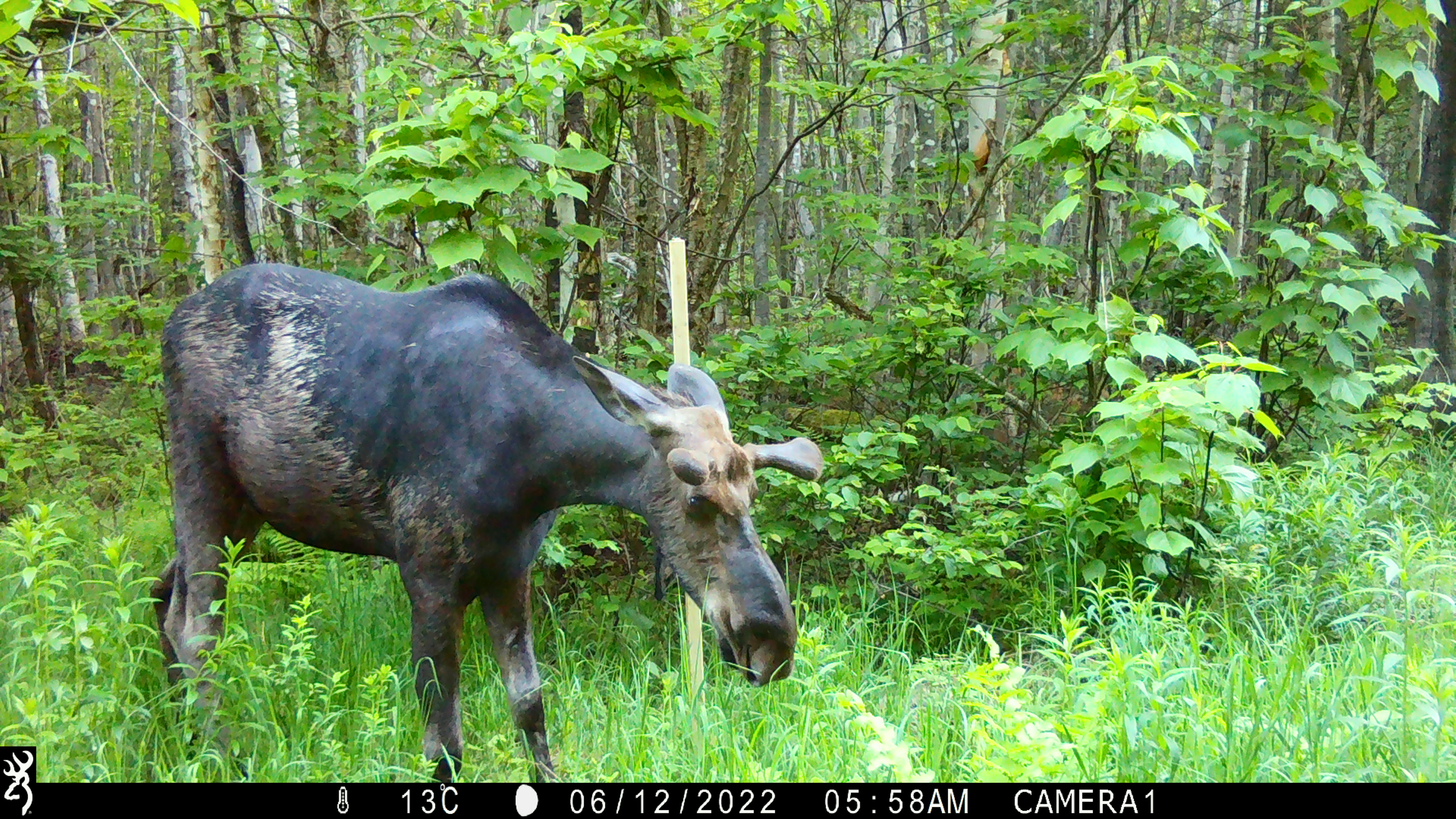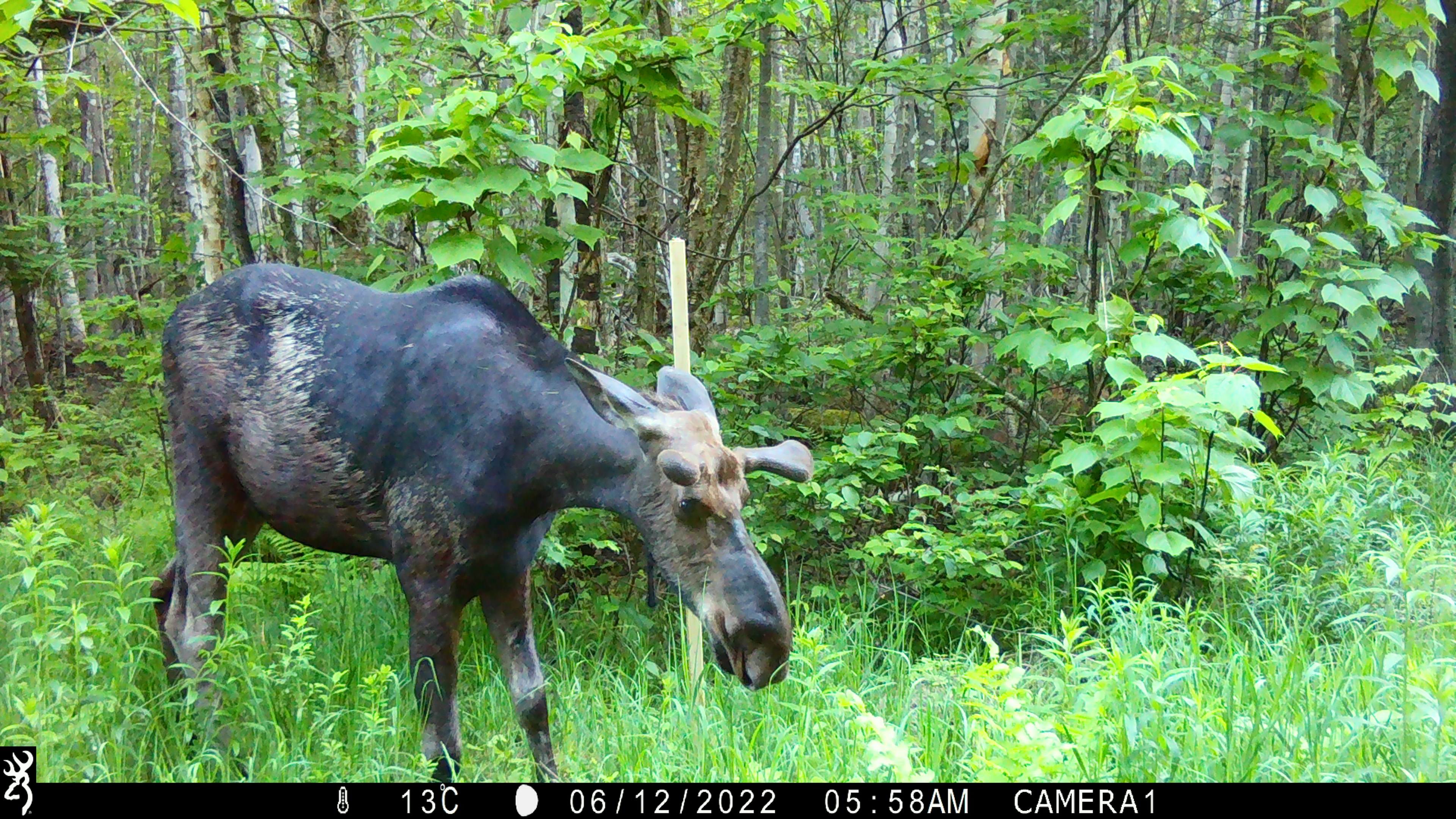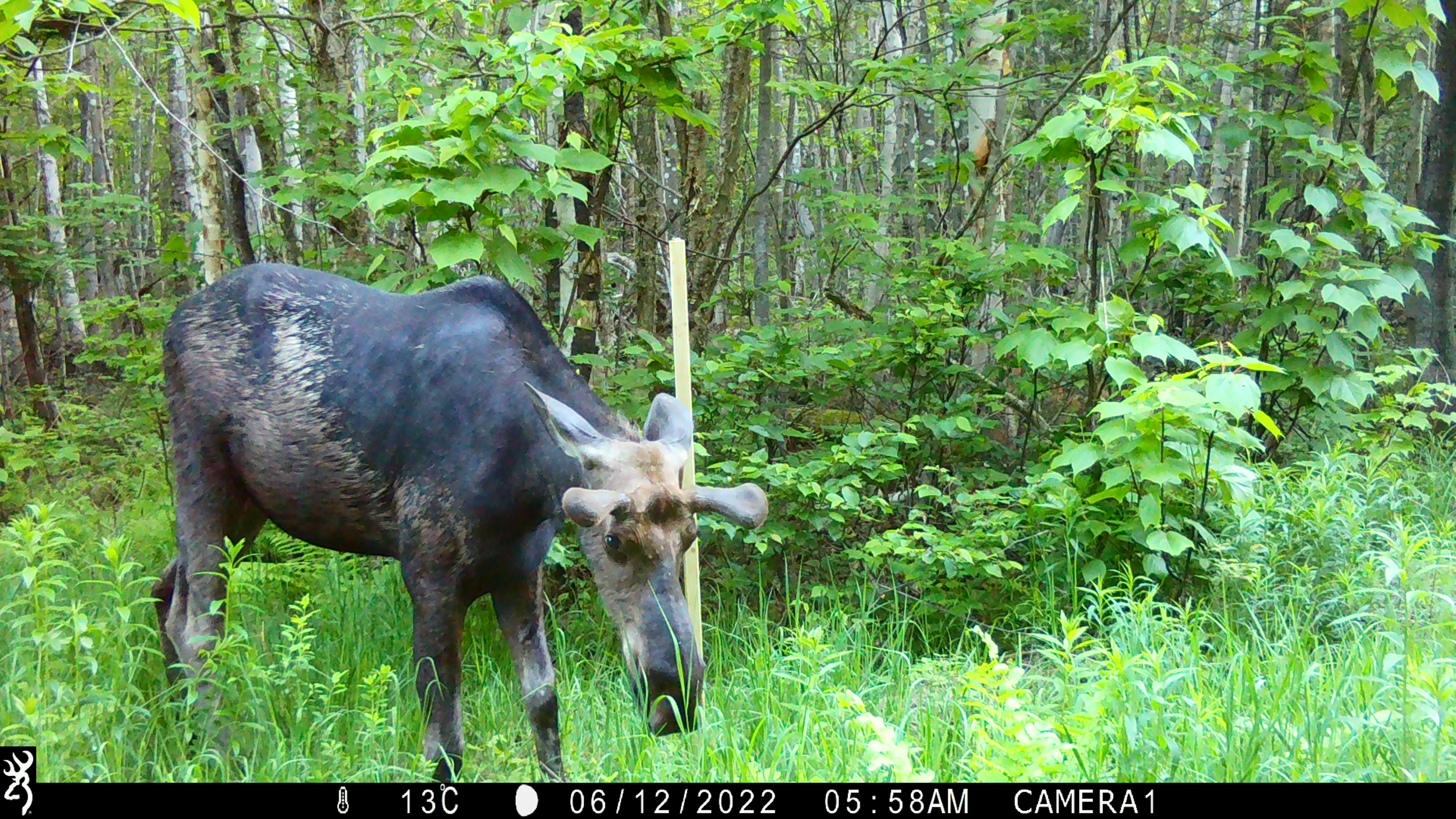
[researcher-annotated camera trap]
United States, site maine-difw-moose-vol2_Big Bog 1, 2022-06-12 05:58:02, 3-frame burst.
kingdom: Animalia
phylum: Chordata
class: Mammalia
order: Artiodactyla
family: Cervidae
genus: Alces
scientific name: Alces alces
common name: moose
Moose (Alces alces).